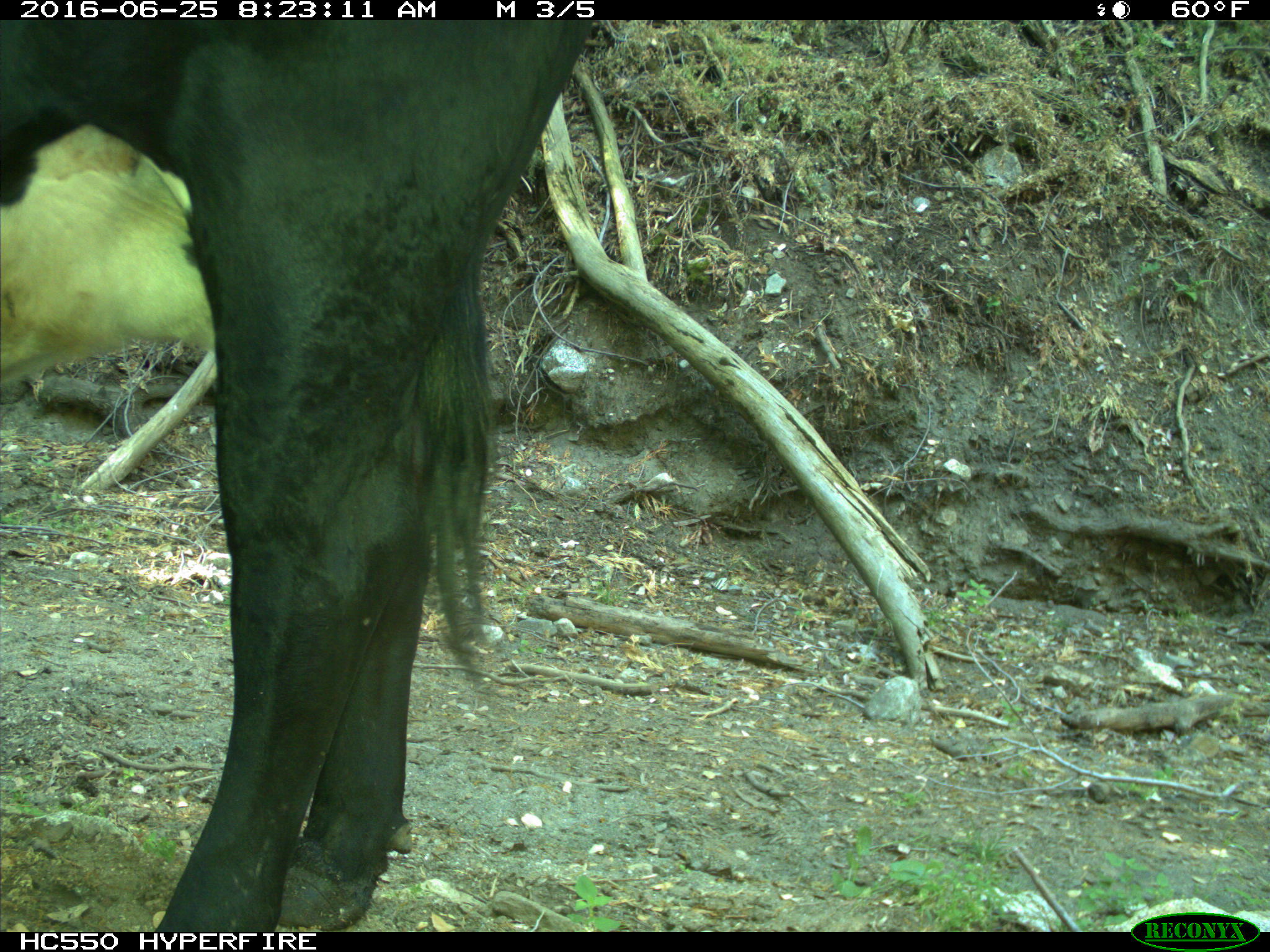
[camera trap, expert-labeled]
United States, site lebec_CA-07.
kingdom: Animalia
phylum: Chordata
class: Mammalia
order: Artiodactyla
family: Bovidae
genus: Bos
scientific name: Bos taurus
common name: domestic cow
Bos taurus (domestic cow).